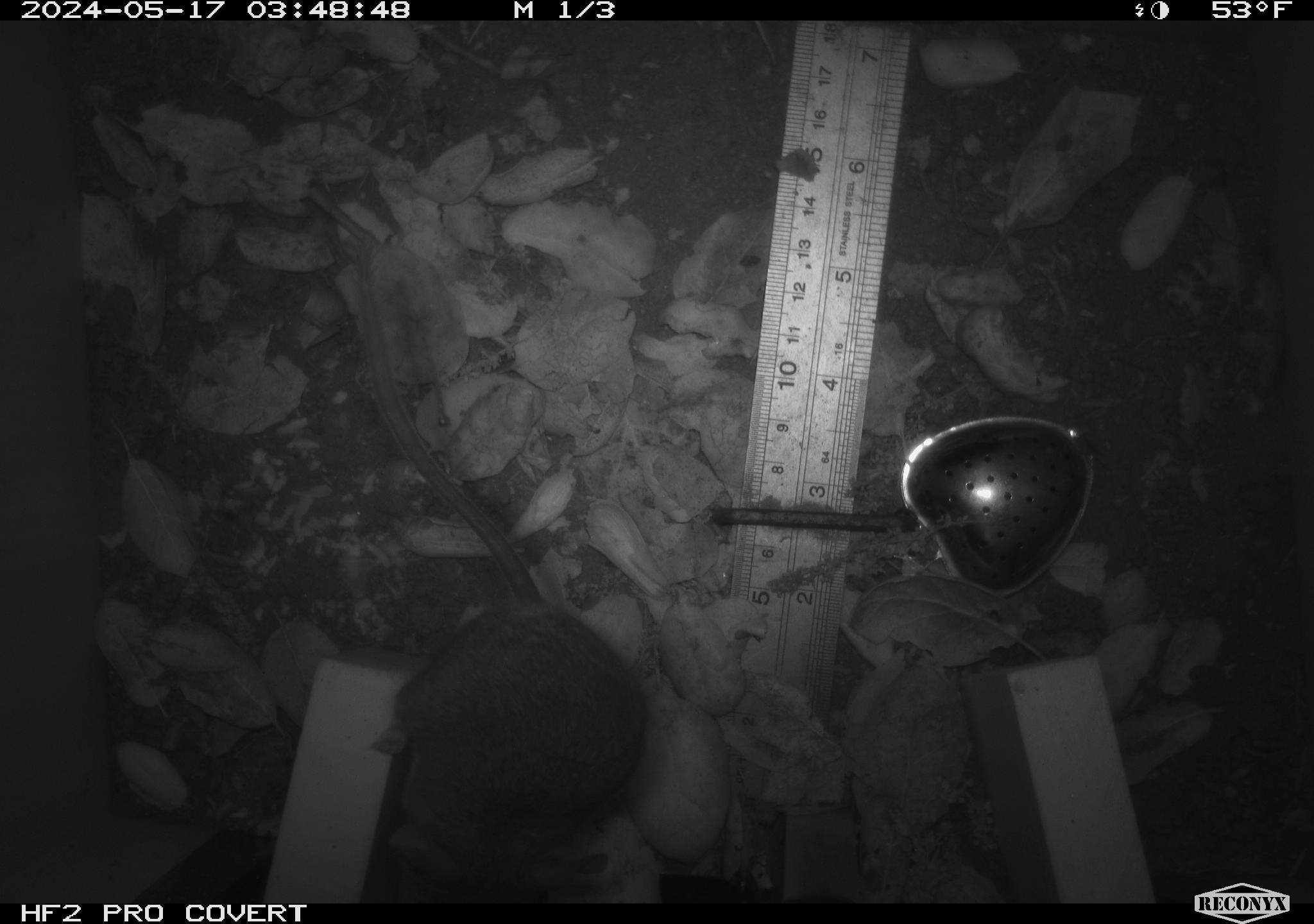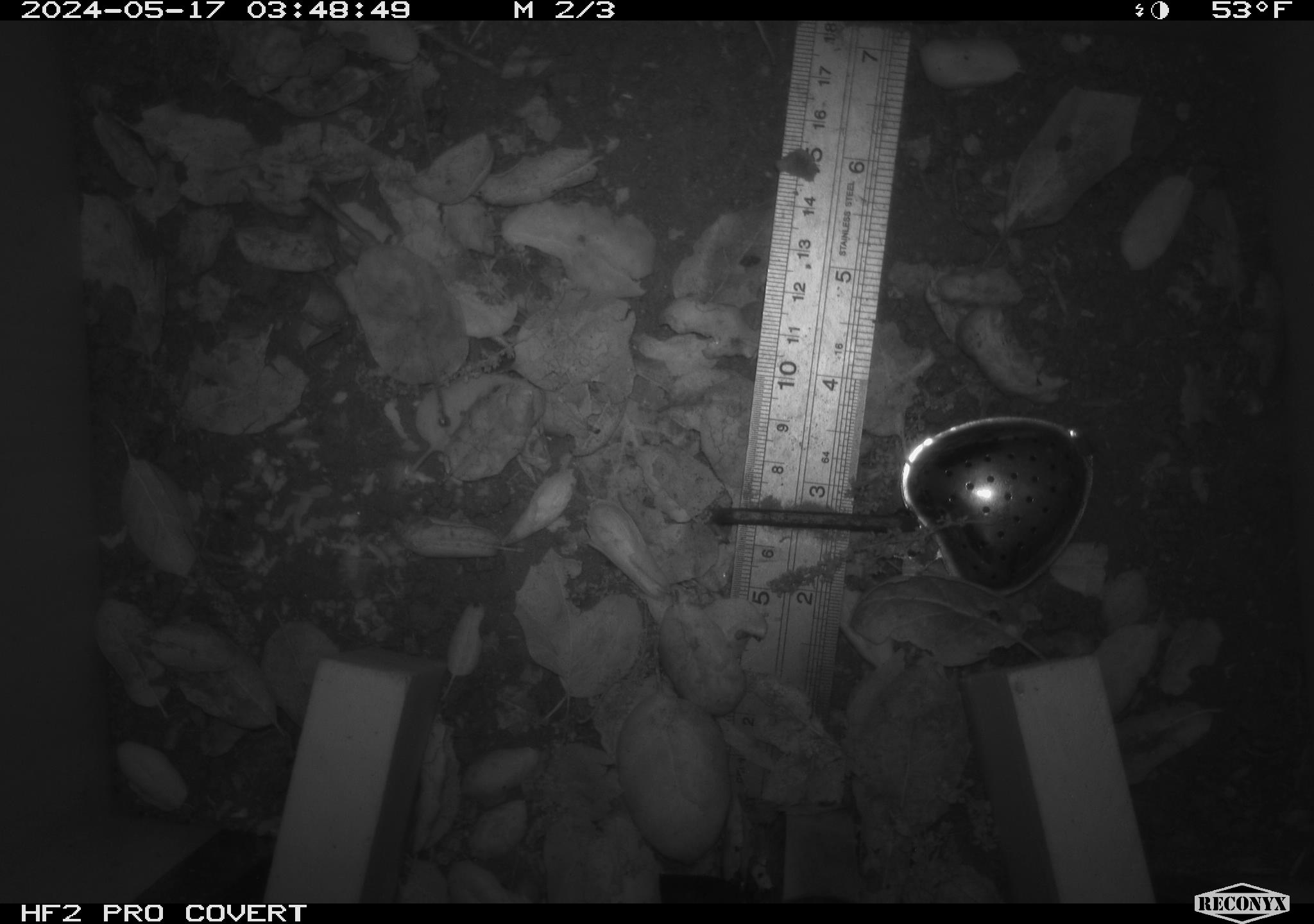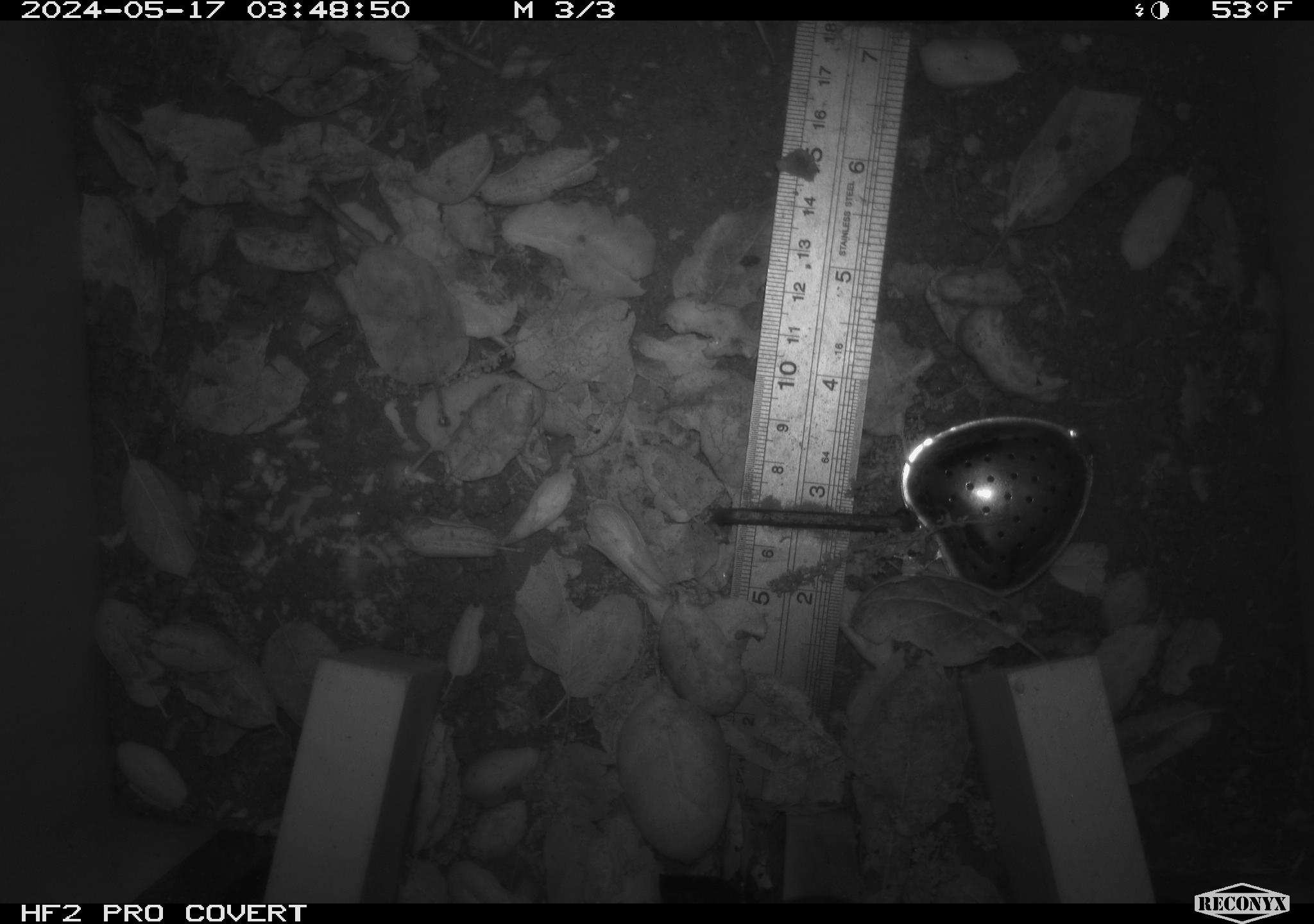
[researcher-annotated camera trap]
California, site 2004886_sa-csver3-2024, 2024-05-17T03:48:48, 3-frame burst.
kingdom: Animalia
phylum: Chordata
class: Mammalia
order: Rodentia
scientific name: Rodentia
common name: rodent